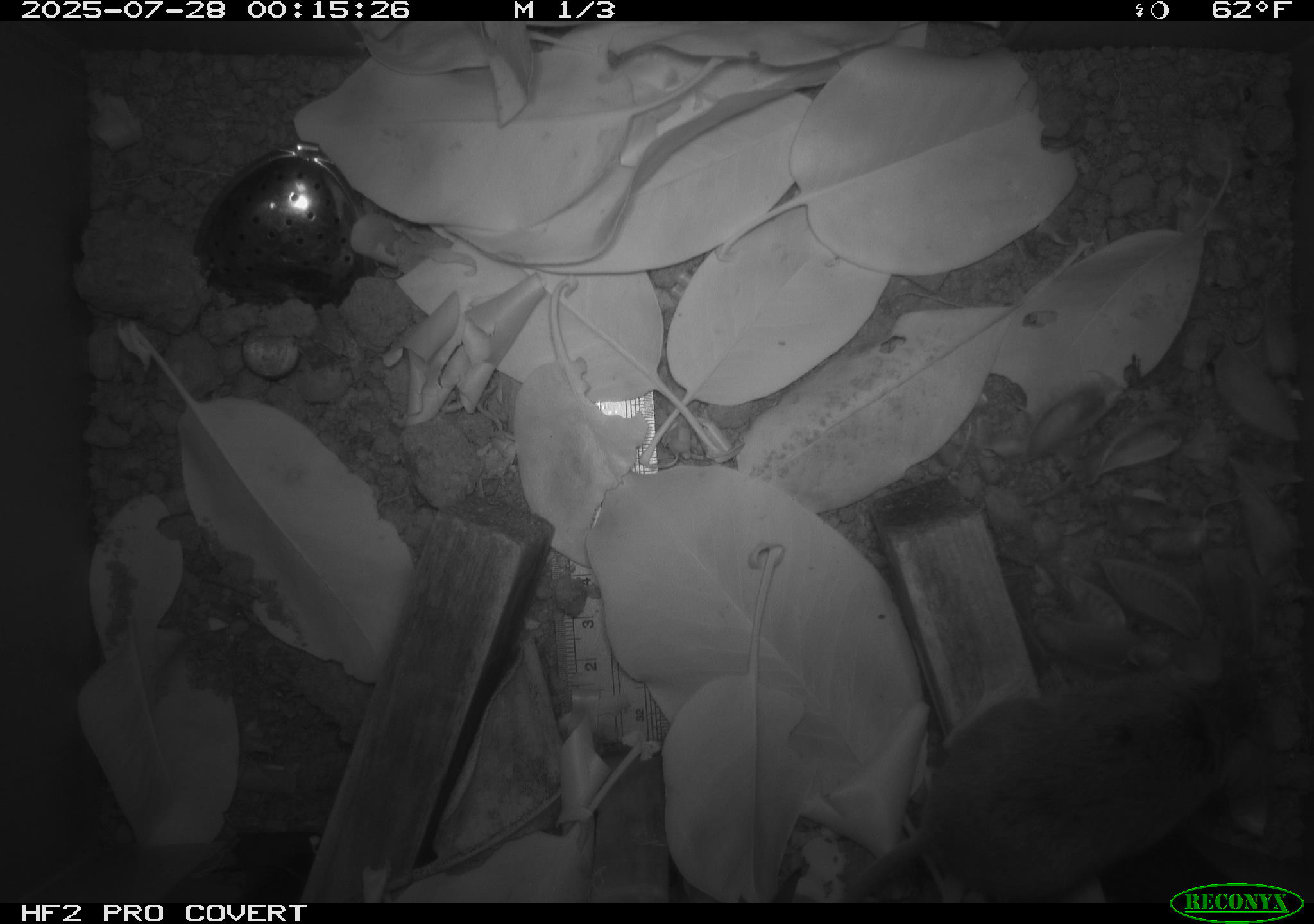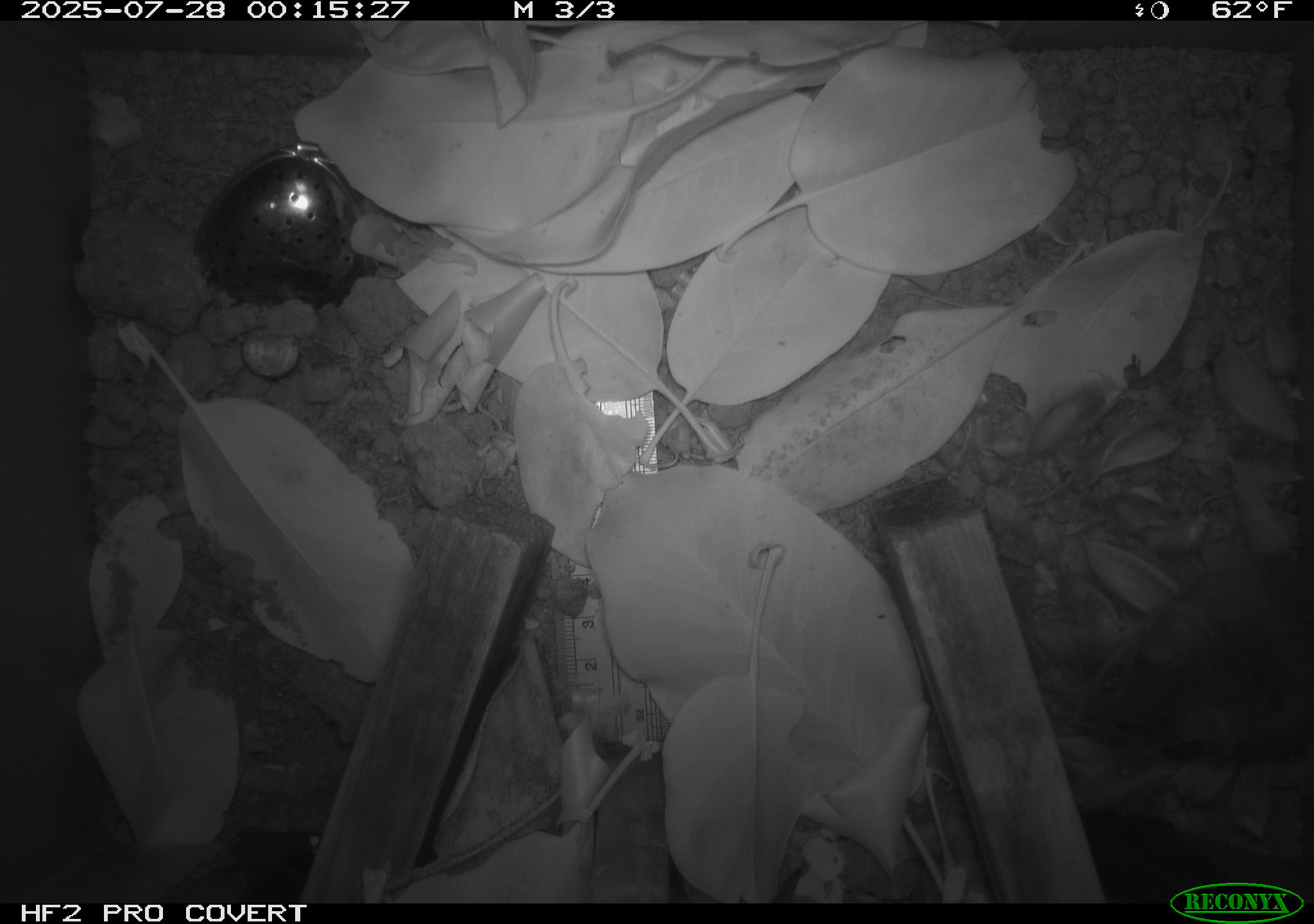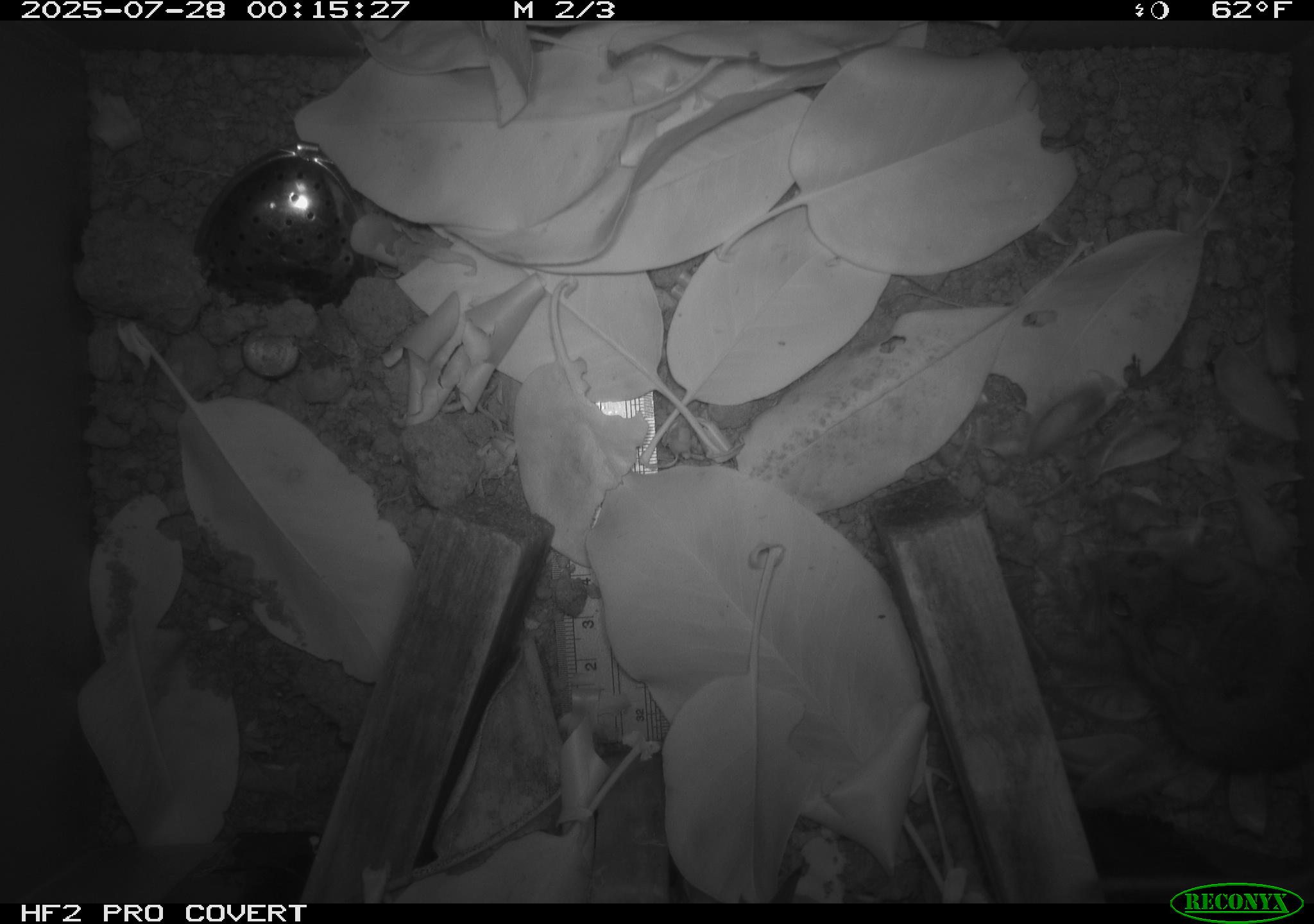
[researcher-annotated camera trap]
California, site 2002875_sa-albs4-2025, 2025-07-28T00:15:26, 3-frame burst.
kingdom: Animalia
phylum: Chordata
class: Mammalia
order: Rodentia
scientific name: Rodentia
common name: mouse species